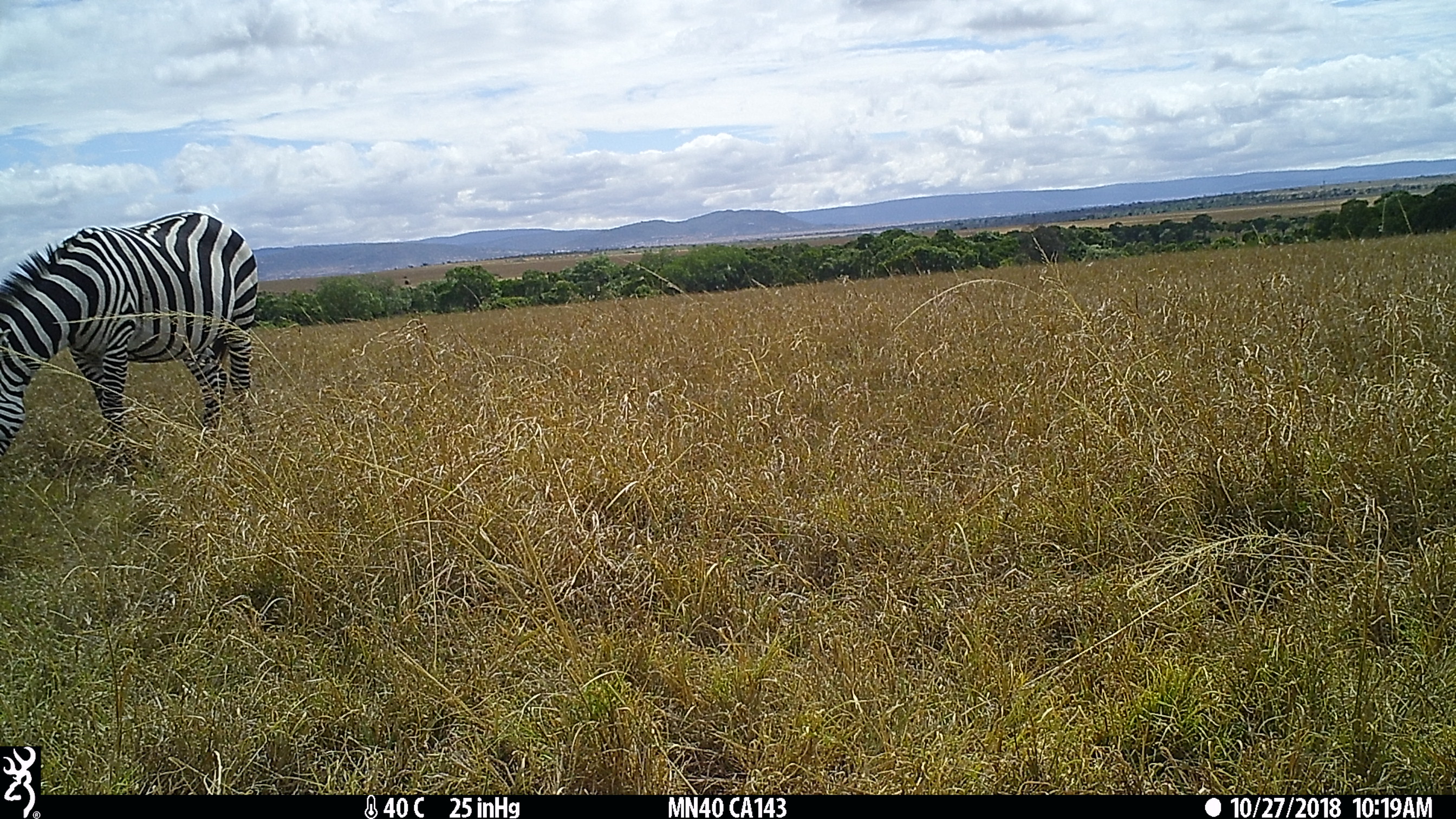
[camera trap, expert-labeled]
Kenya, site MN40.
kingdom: Animalia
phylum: Chordata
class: Mammalia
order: Perissodactyla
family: Equidae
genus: Equus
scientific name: Equus quagga burchellii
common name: burchell's zebra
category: zebra